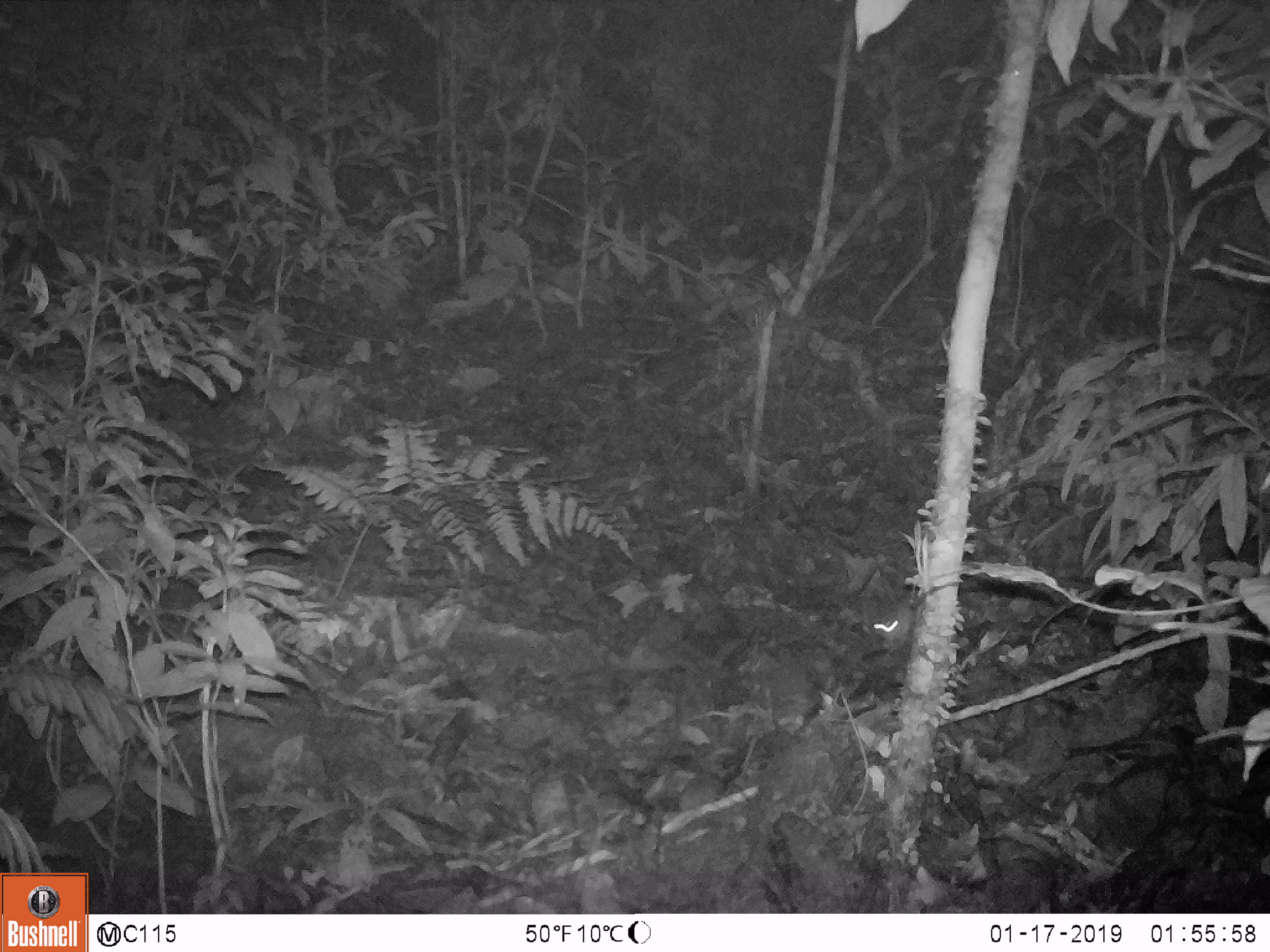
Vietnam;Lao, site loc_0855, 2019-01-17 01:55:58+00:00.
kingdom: Animalia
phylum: Chordata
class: Mammalia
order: Rodentia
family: Muridae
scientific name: Muridae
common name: old-world mice and rats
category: unidentified murid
Unidentified murid (old-world mice and rats) (Muridae). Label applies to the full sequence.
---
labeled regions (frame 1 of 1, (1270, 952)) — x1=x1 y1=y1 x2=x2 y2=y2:
unidentified murid: x1=874 y1=595 x2=912 y2=652